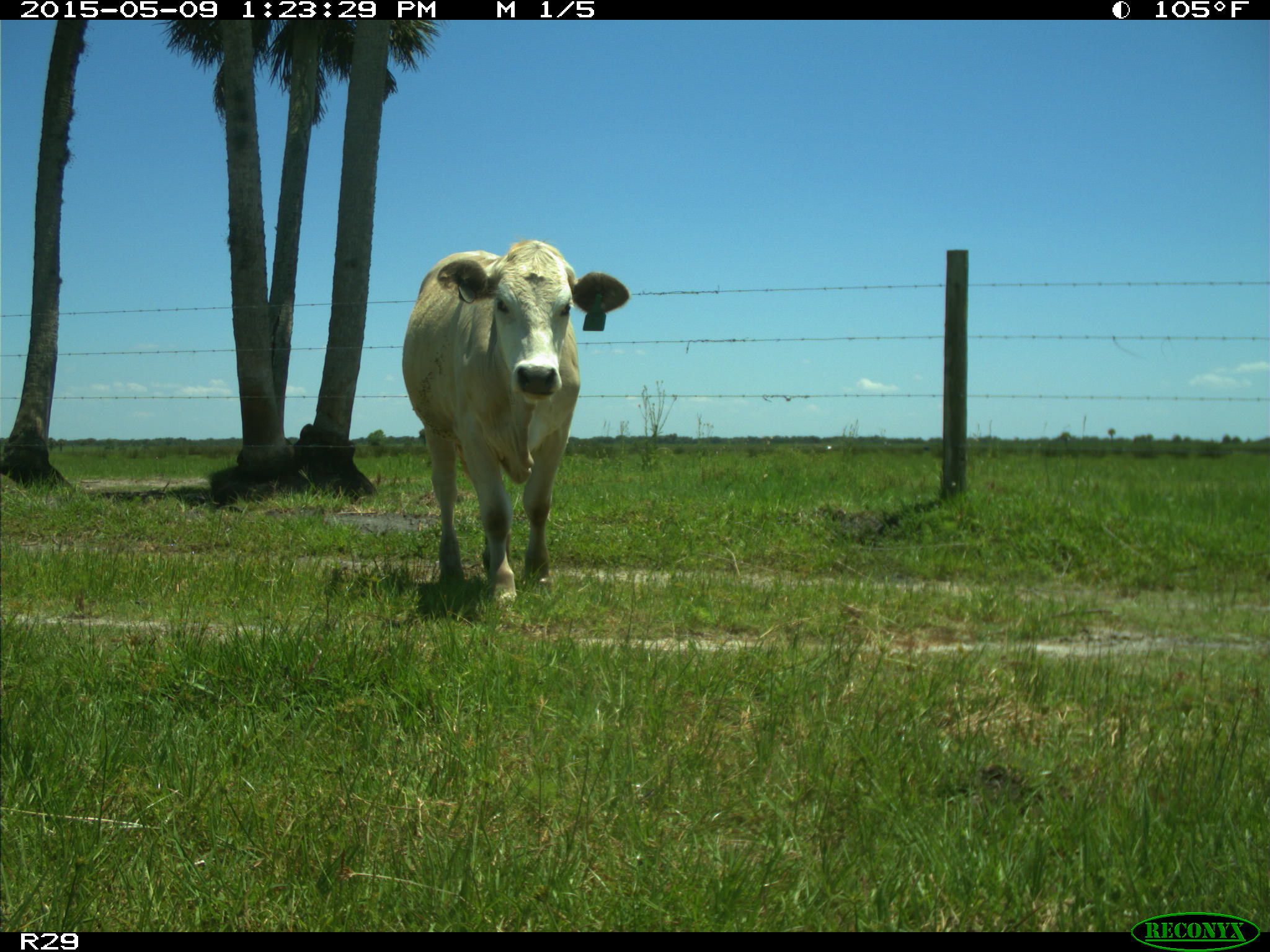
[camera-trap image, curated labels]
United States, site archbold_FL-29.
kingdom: Animalia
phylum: Chordata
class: Mammalia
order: Artiodactyla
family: Bovidae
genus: Bos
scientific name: Bos taurus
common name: domestic cow